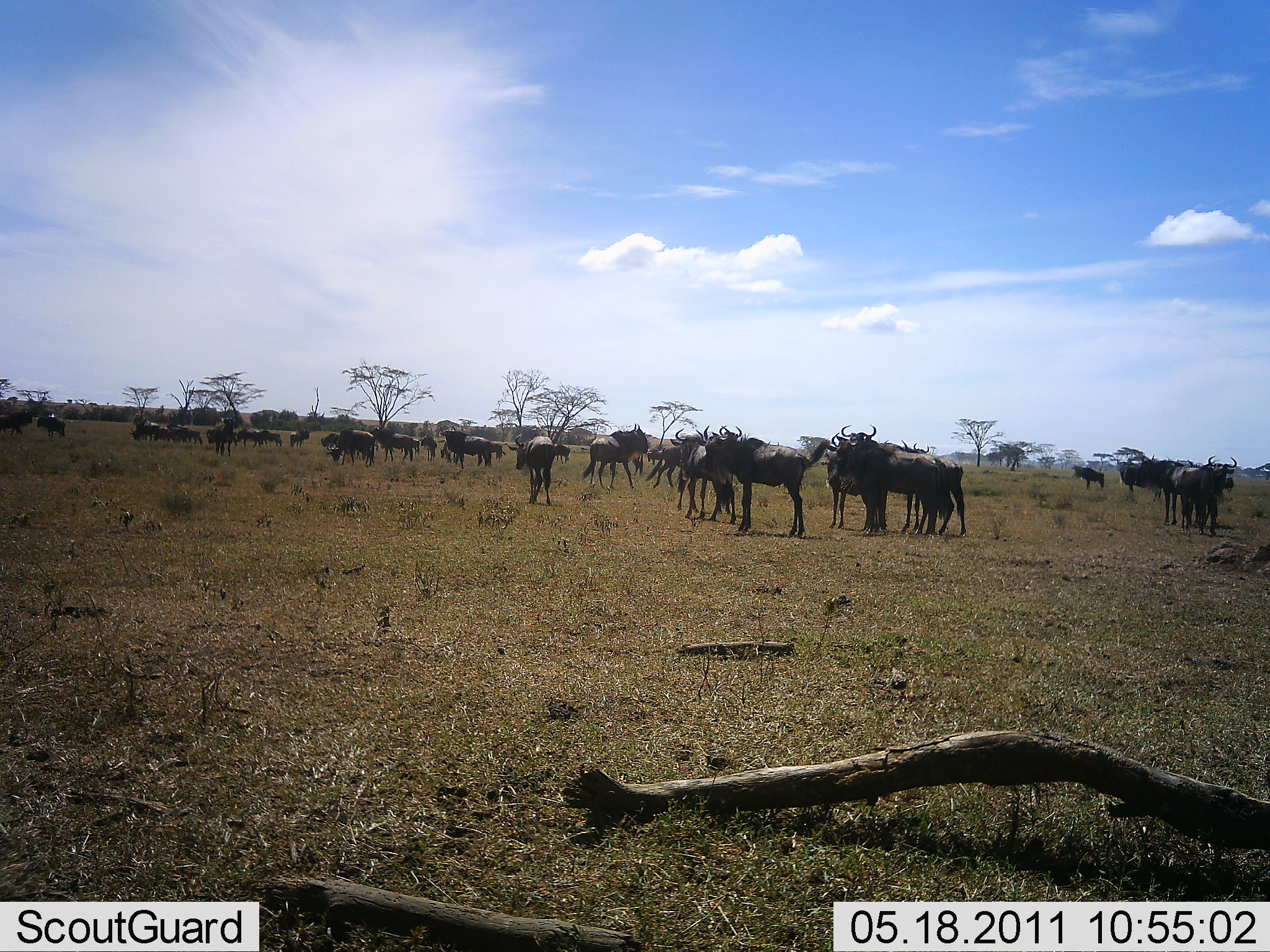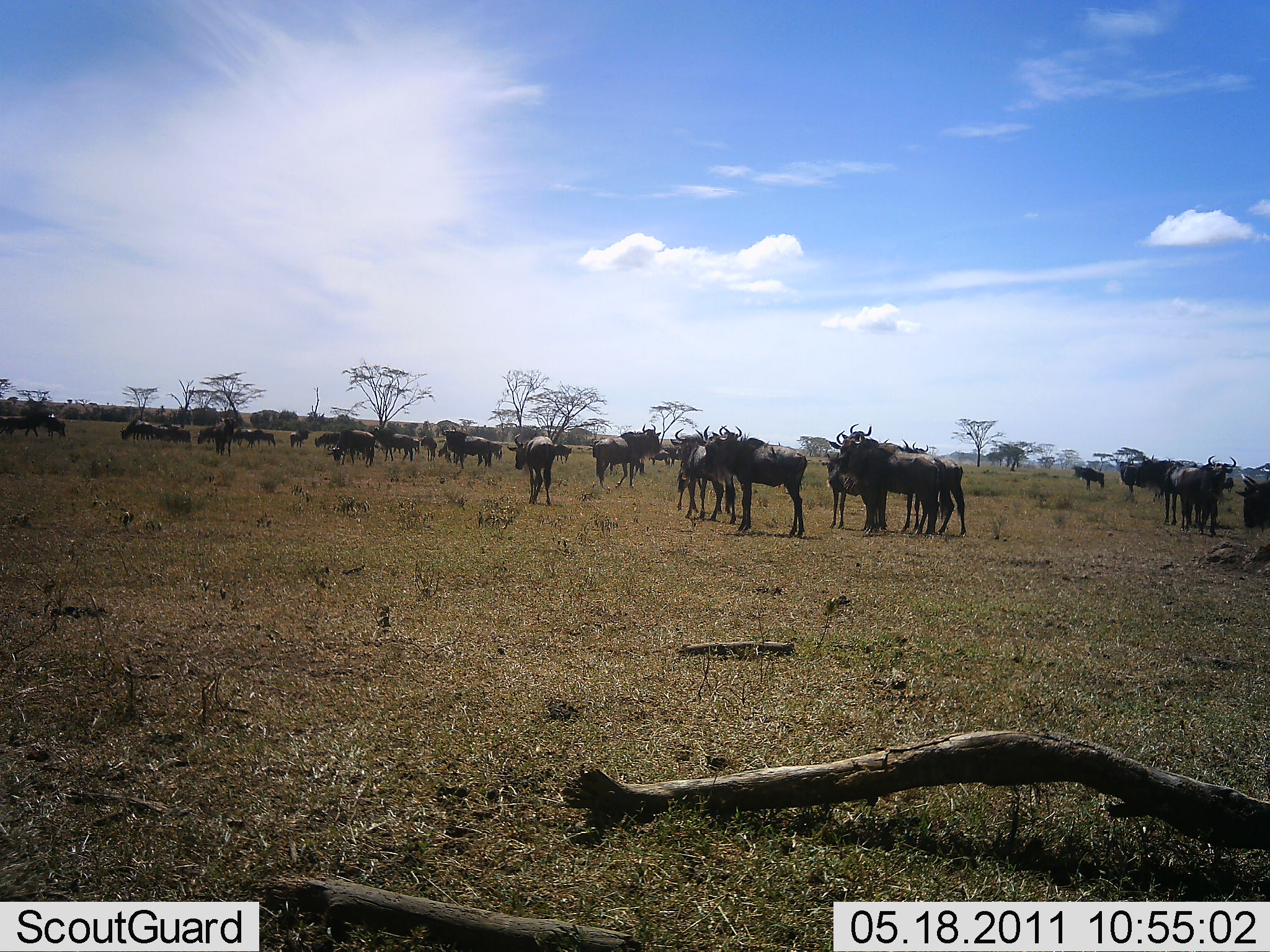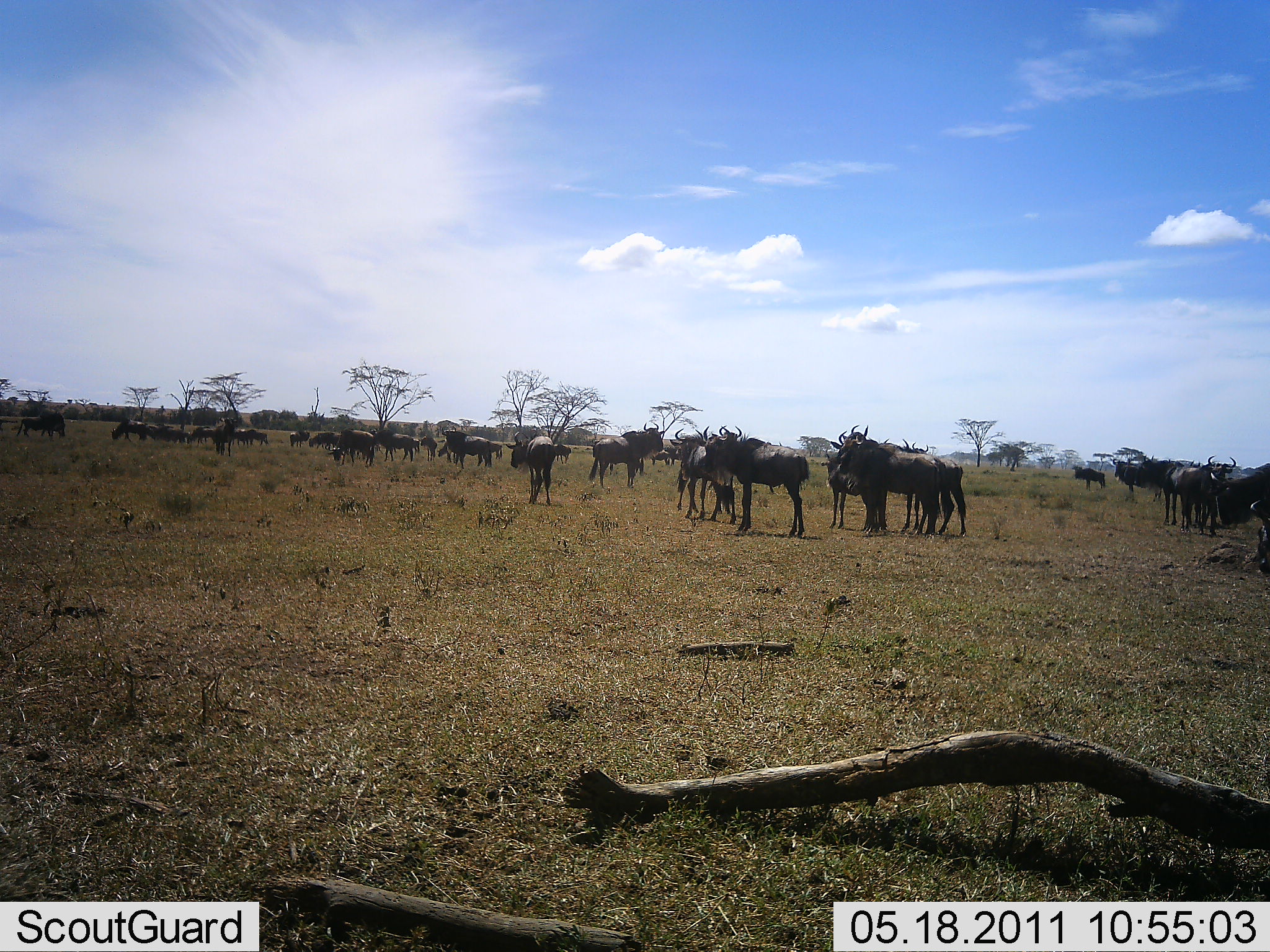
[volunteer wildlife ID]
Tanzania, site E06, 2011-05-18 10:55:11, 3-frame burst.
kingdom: Animalia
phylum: Chordata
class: Mammalia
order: Artiodactyla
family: Bovidae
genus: Connochaetes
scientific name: Connochaetes taurinus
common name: blue wildebeest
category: wildebeest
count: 11-50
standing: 93%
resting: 7%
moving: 43%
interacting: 0%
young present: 7%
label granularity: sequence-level